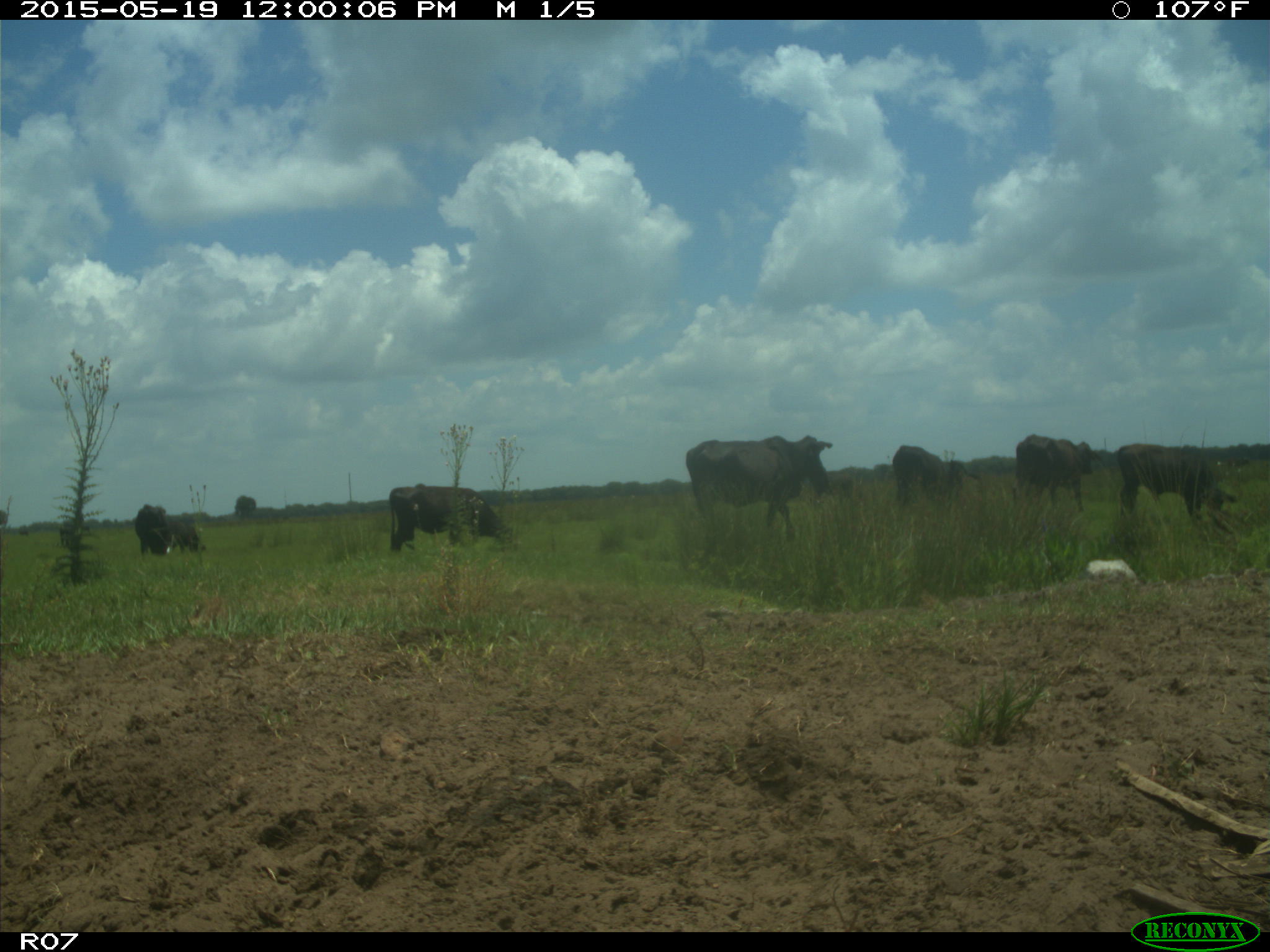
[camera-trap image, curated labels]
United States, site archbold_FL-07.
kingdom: Animalia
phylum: Chordata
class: Mammalia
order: Artiodactyla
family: Bovidae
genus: Bos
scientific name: Bos taurus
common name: domestic cow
Bos taurus (domestic cow).